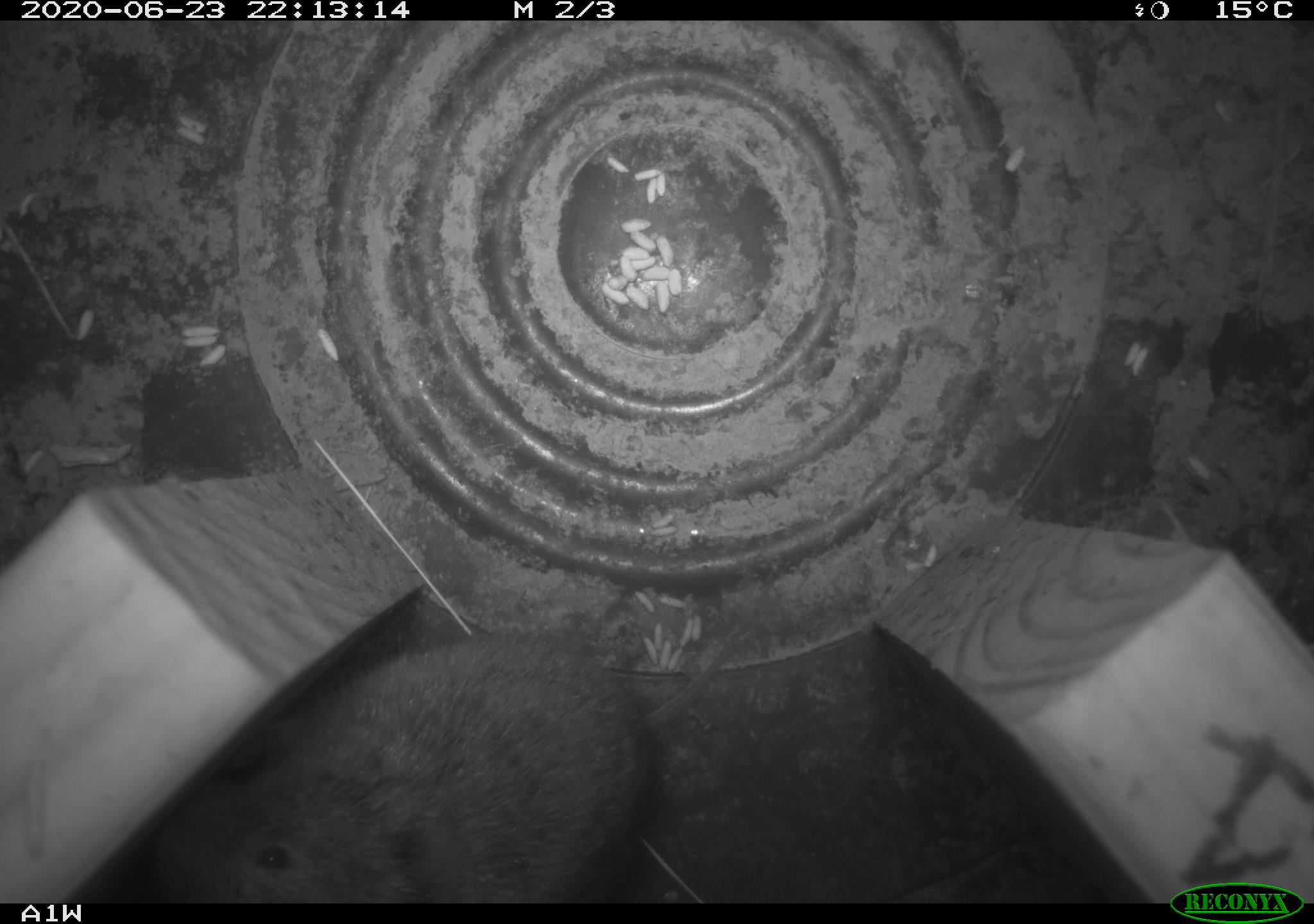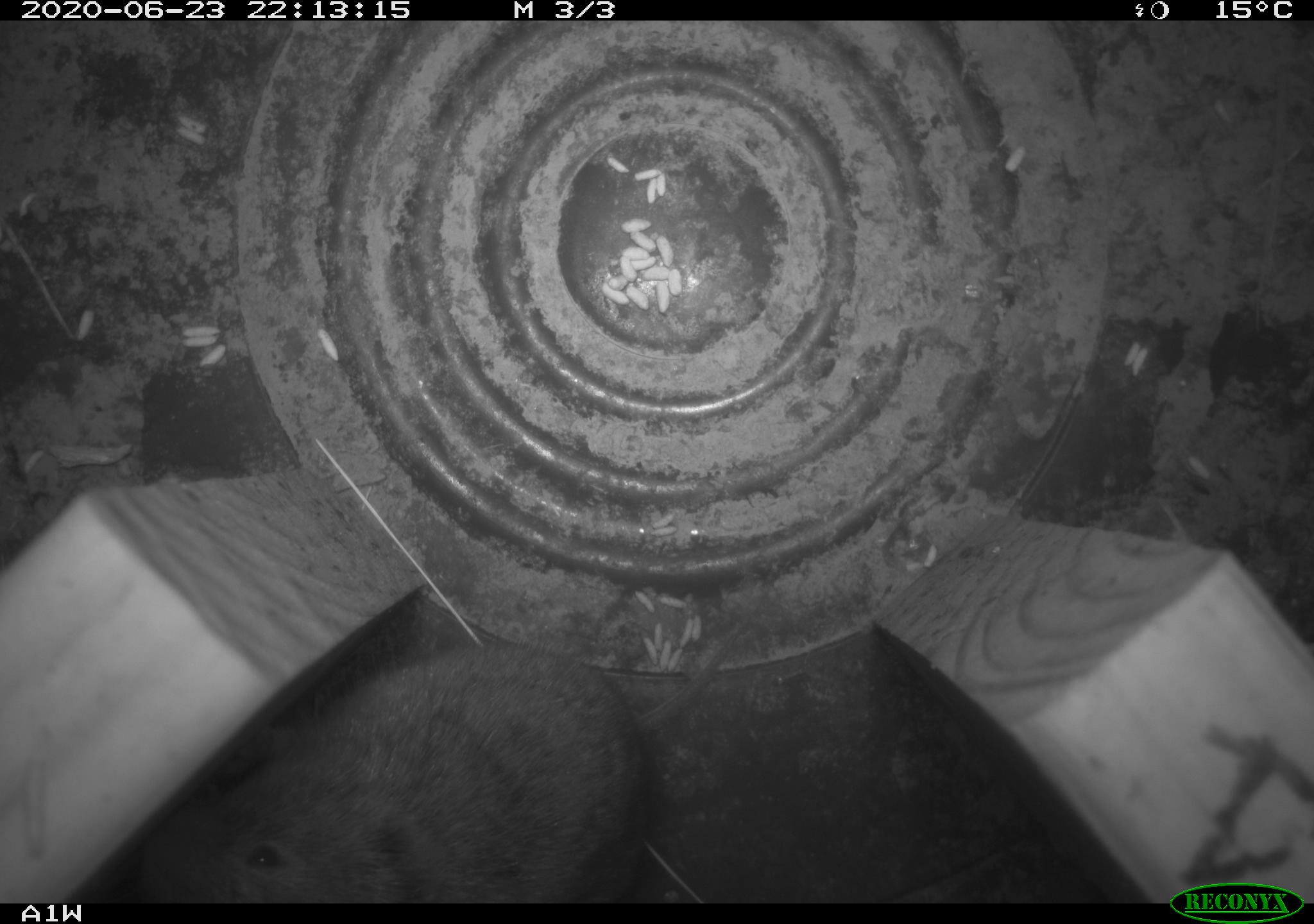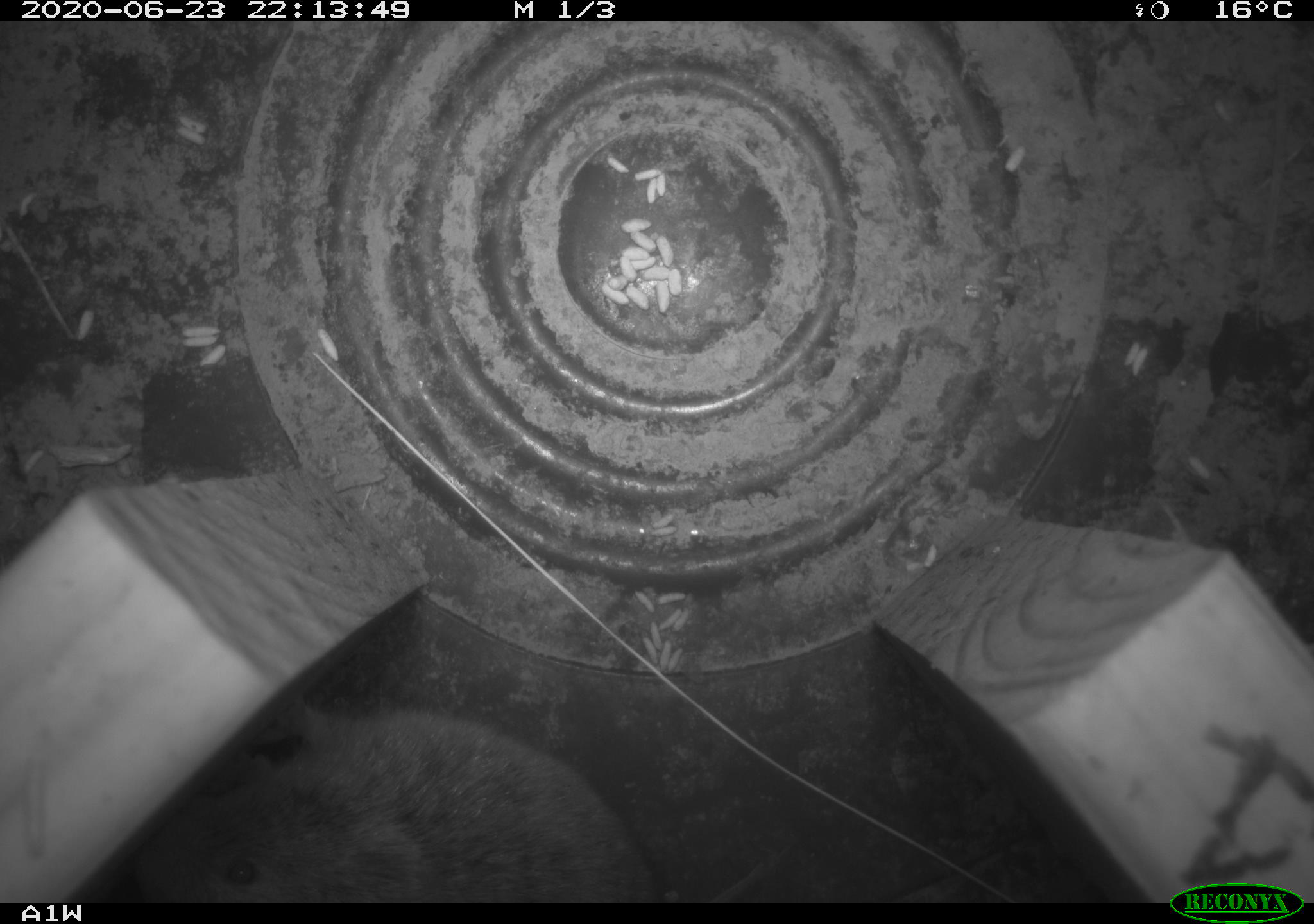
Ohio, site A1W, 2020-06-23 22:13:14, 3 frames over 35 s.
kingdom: Animalia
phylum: Chordata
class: Mammalia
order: Rodentia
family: Cricetidae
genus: Microtus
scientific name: Microtus pennsylvanicus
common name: meadow vole